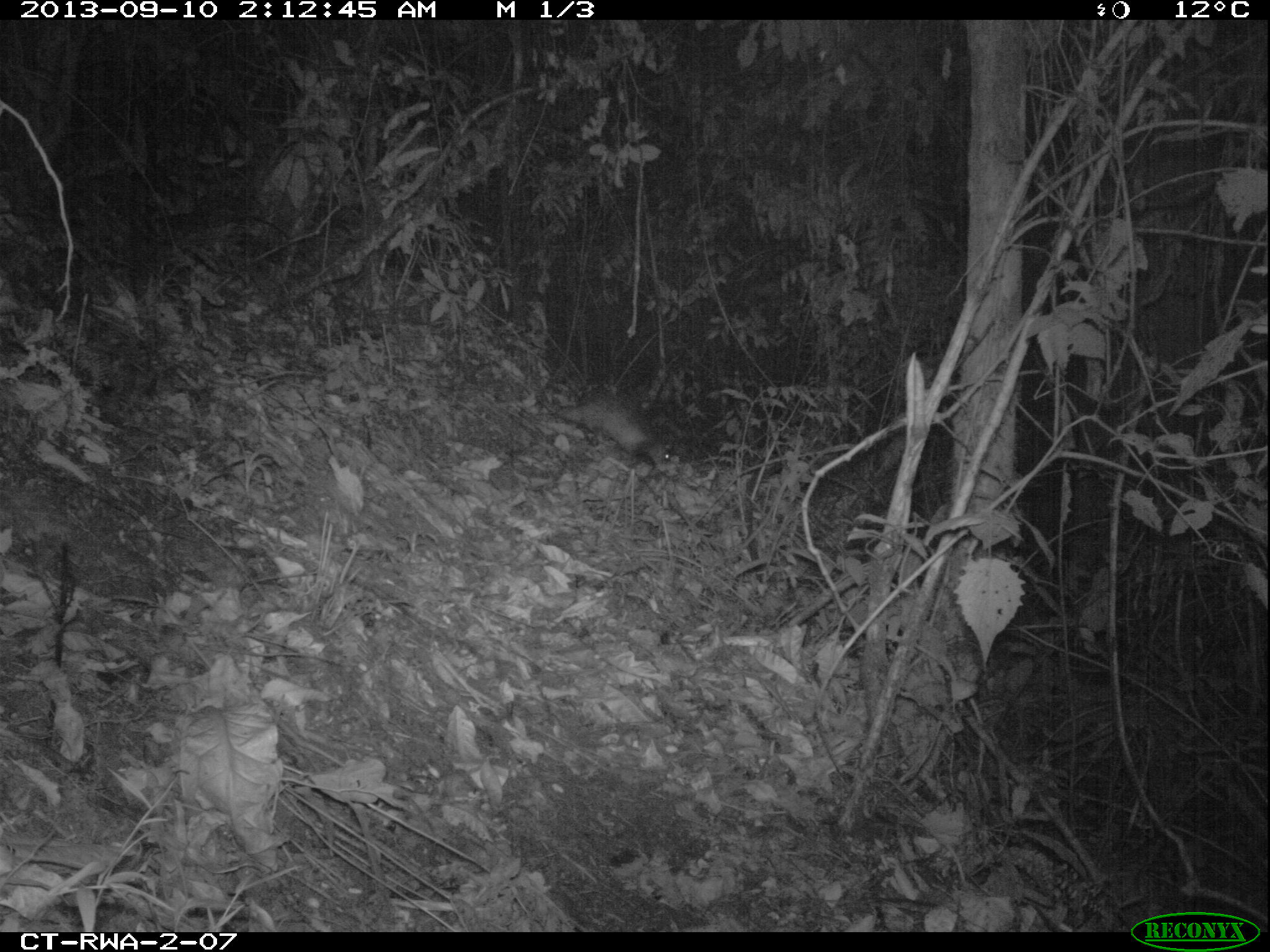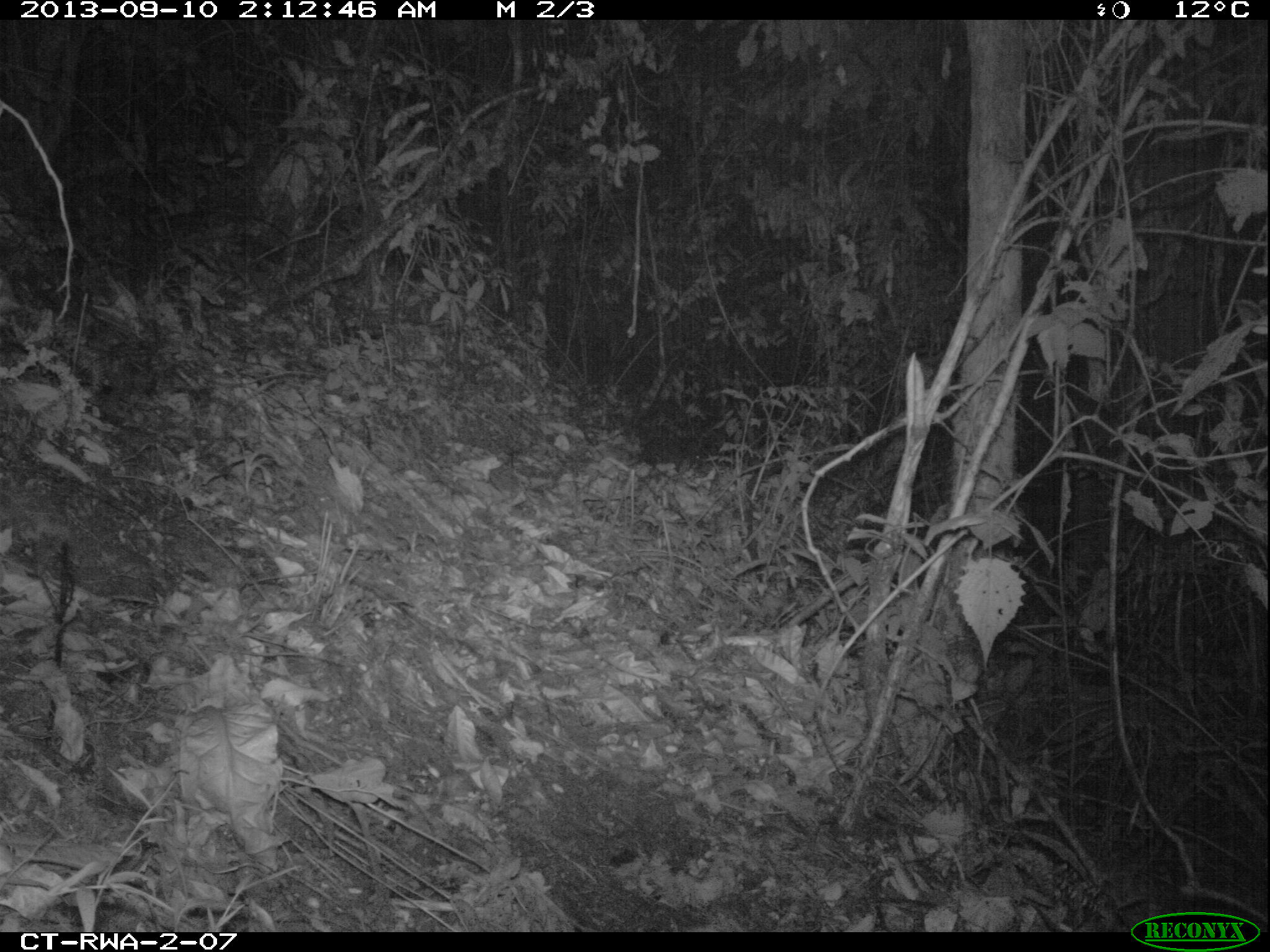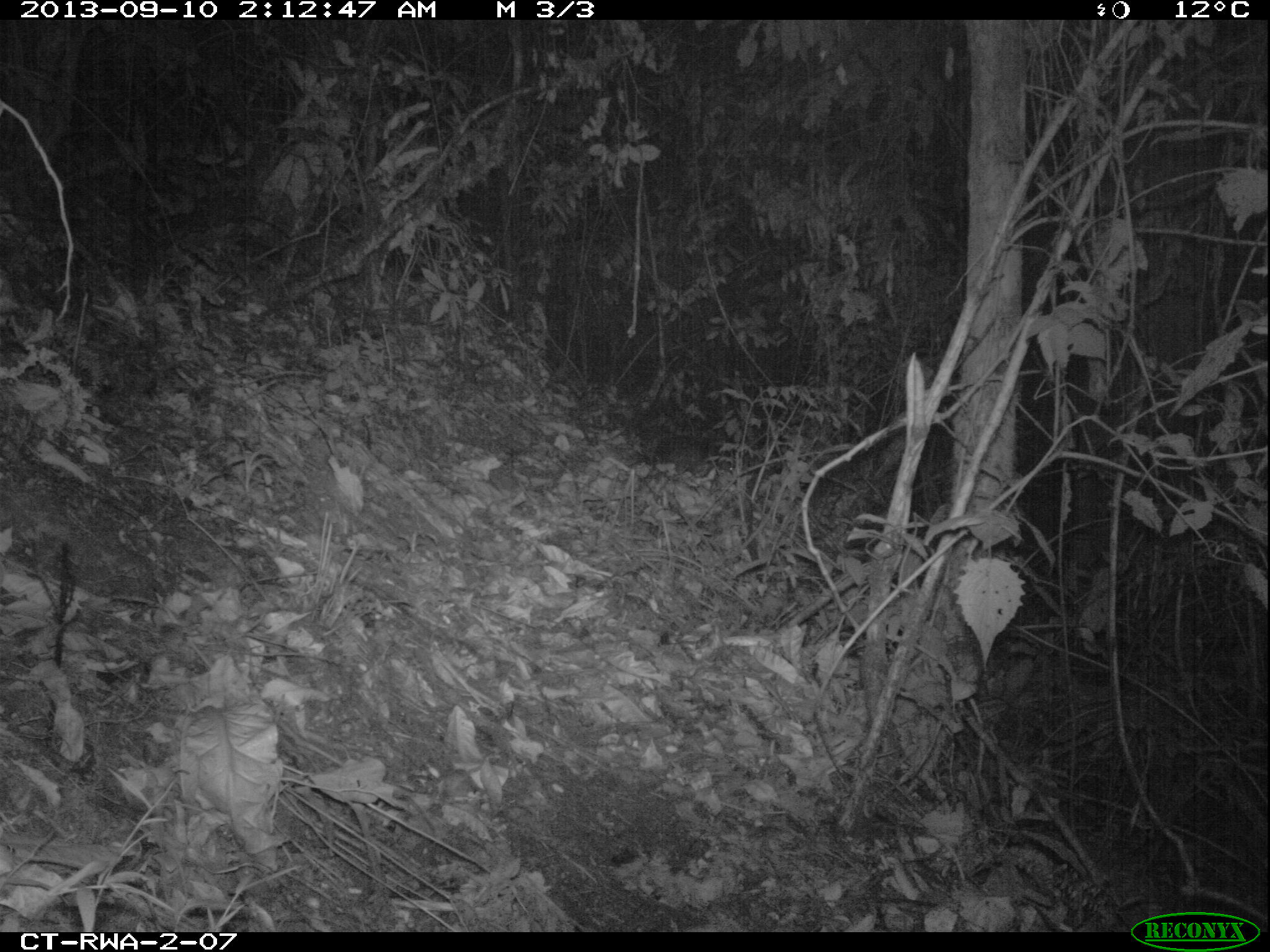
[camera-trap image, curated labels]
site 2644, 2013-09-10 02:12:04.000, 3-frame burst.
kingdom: Animalia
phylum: Chordata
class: Mammalia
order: Rodentia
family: Nesomyidae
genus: Cricetomys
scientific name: Cricetomys gambianus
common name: african giant pouched rat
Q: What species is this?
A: Cricetomys gambianus (african giant pouched rat).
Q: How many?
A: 1.